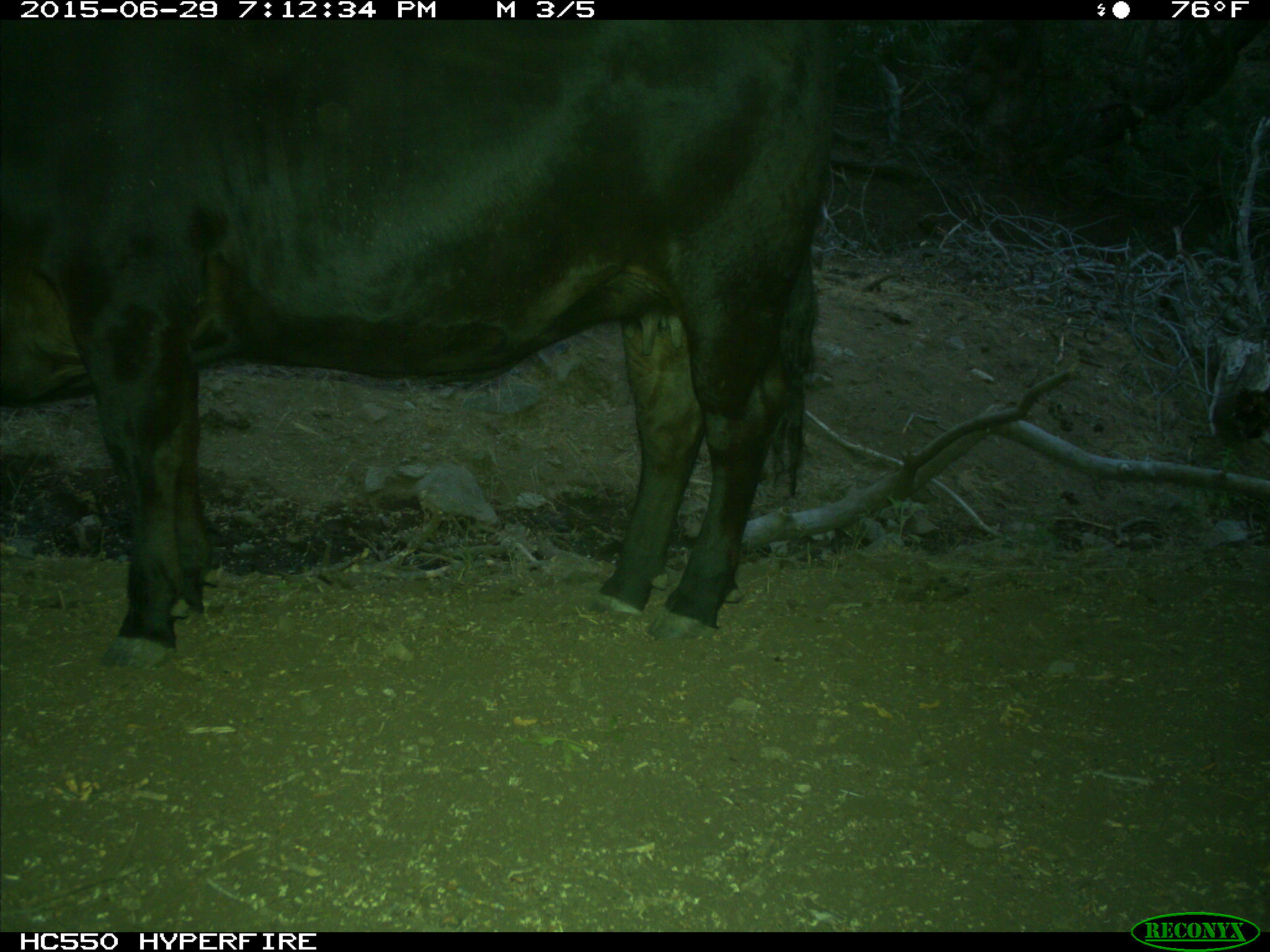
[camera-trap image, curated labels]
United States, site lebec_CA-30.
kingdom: Animalia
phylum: Chordata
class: Mammalia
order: Artiodactyla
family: Bovidae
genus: Bos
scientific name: Bos taurus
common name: domestic cow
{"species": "Bos taurus (domestic cow)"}